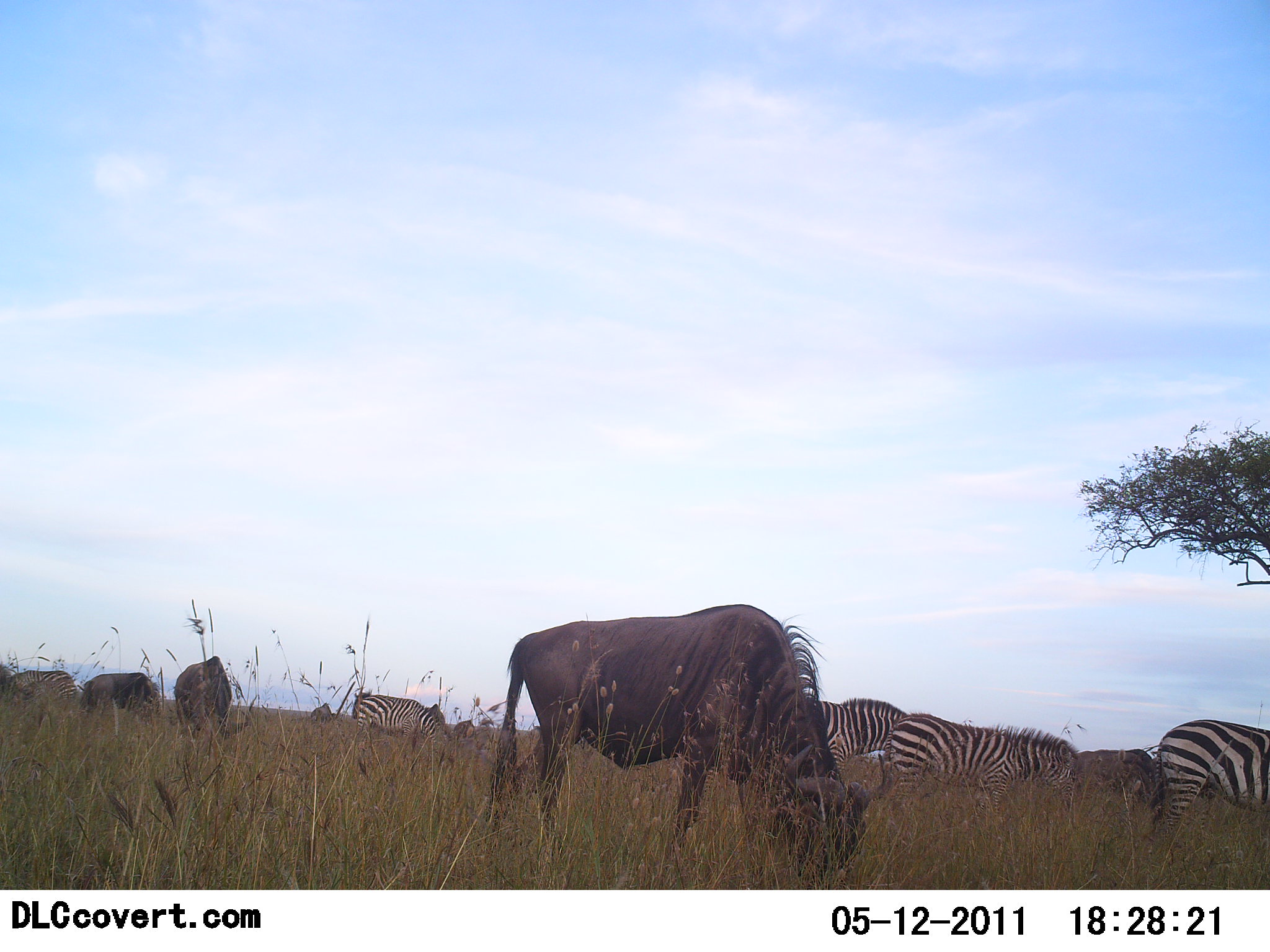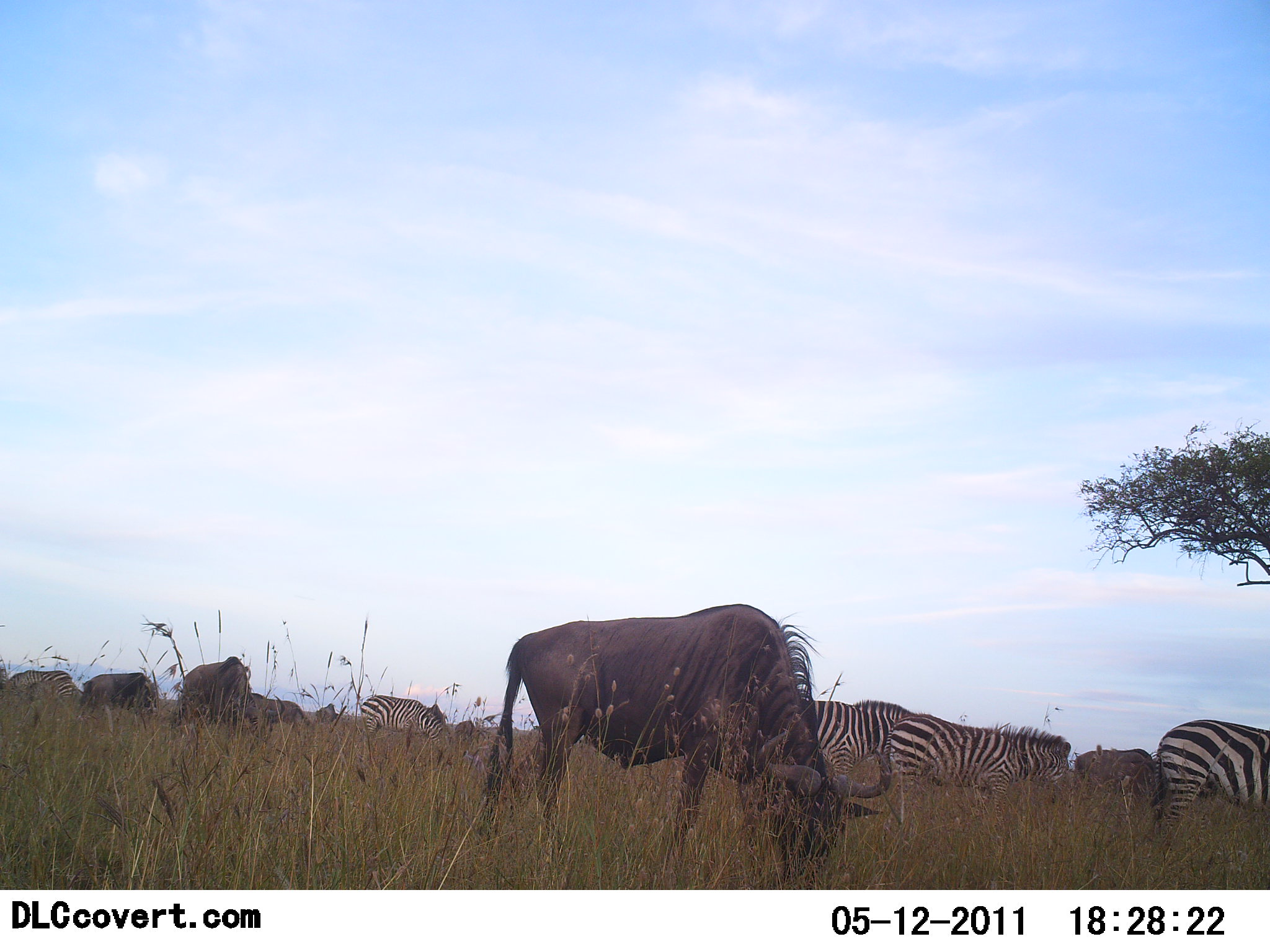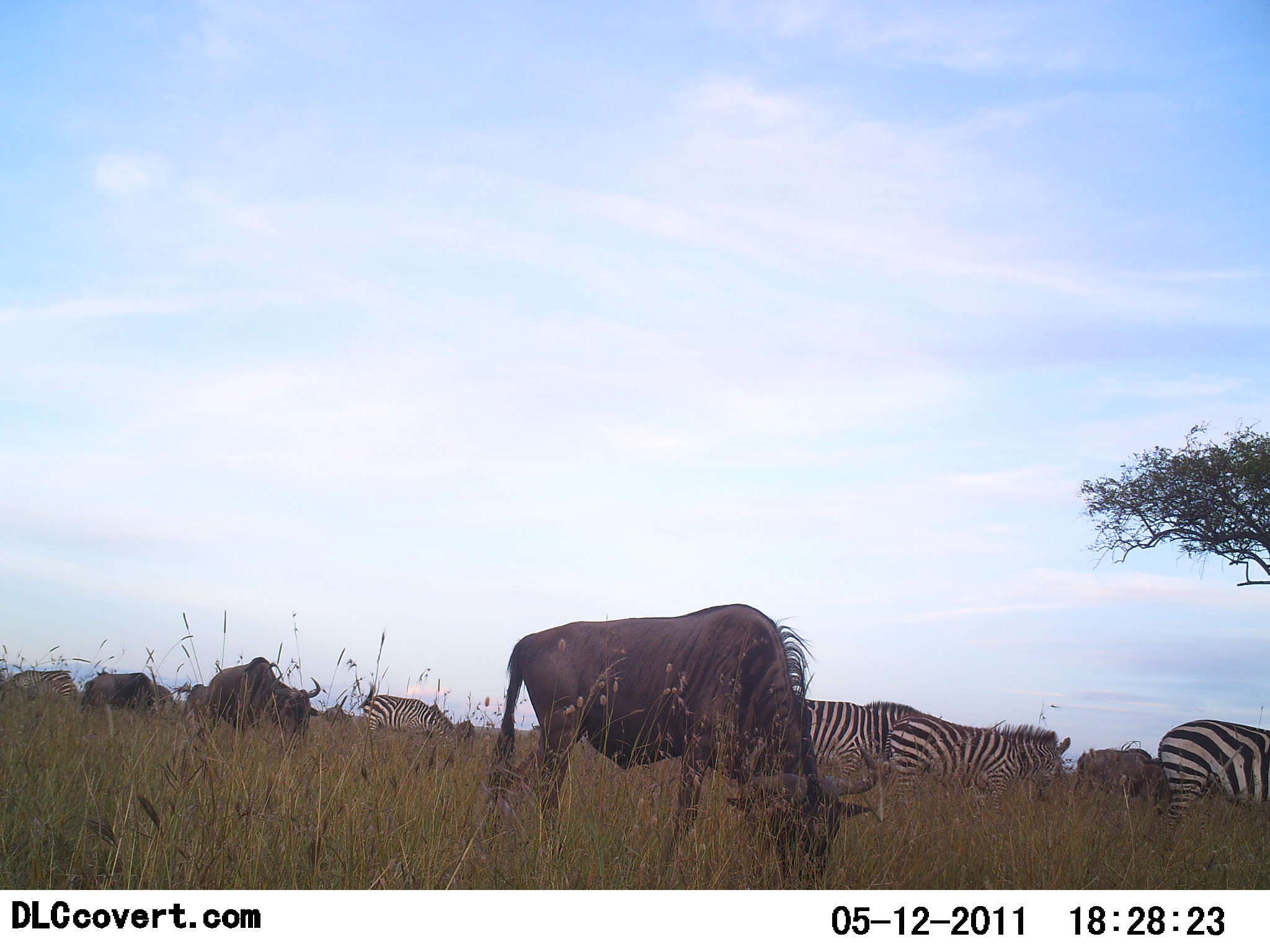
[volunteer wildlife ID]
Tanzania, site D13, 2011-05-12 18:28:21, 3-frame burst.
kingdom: Animalia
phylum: Chordata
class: Mammalia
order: Artiodactyla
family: Bovidae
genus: Connochaetes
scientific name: Connochaetes taurinus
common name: blue wildebeest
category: wildebeest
Wildebeest (blue wildebeest) (Connochaetes taurinus), count 5. Behavior (volunteer vote fractions): standing 25%, resting 0%, moving 42%, interacting 0%. Young present (vote fraction): 0%. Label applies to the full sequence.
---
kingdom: Animalia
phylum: Chordata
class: Mammalia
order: Perissodactyla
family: Equidae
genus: Equus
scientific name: Equus quagga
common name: plains zebra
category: zebra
Zebra (plains zebra) (Equus quagga), count 5. Behavior (volunteer vote fractions): standing 46%, resting 0%, moving 23%, interacting 0%. Young present (vote fraction): 0%. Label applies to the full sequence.